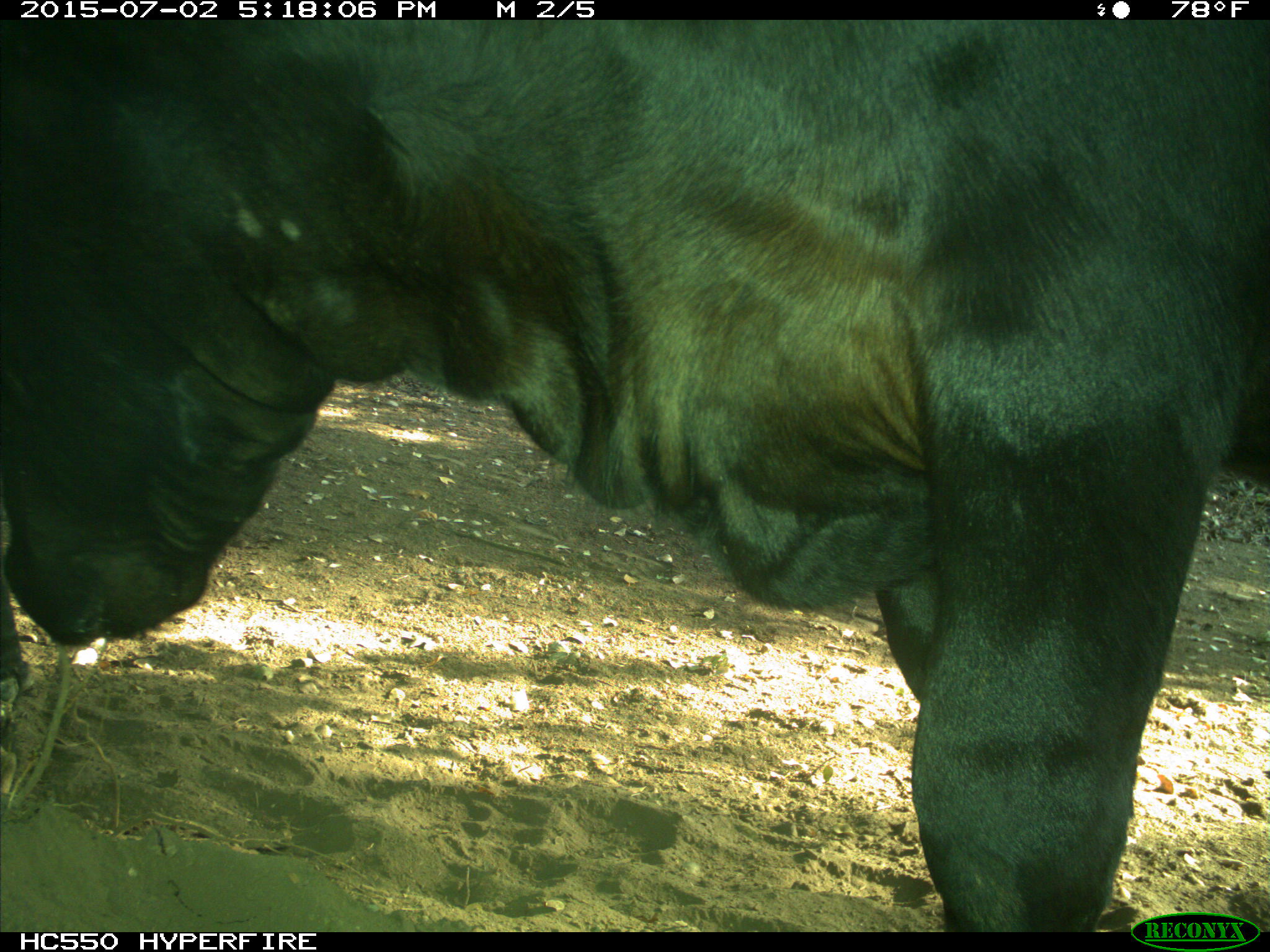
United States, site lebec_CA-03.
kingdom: Animalia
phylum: Chordata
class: Mammalia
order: Artiodactyla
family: Bovidae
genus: Bos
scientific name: Bos taurus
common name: domestic cow